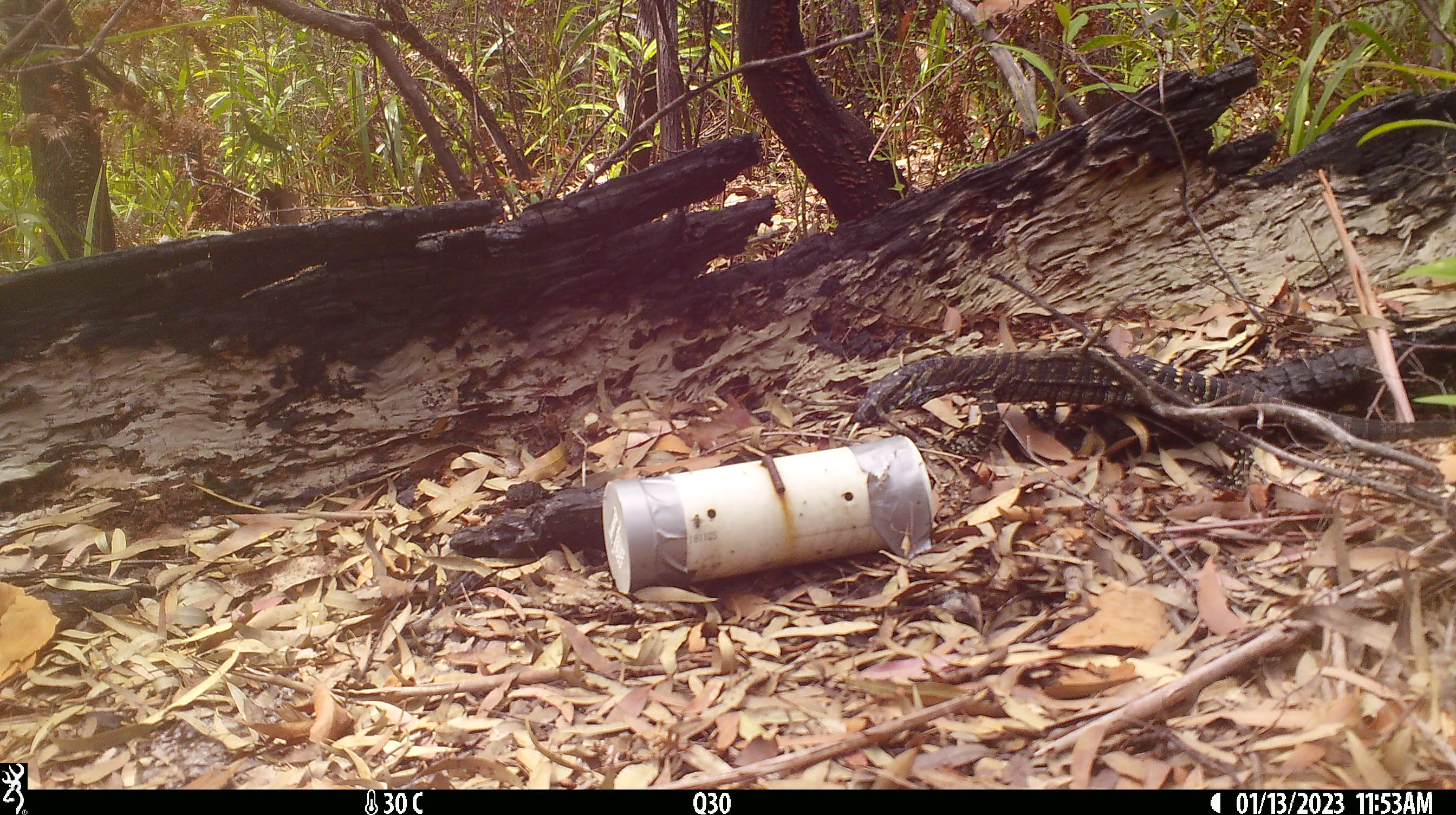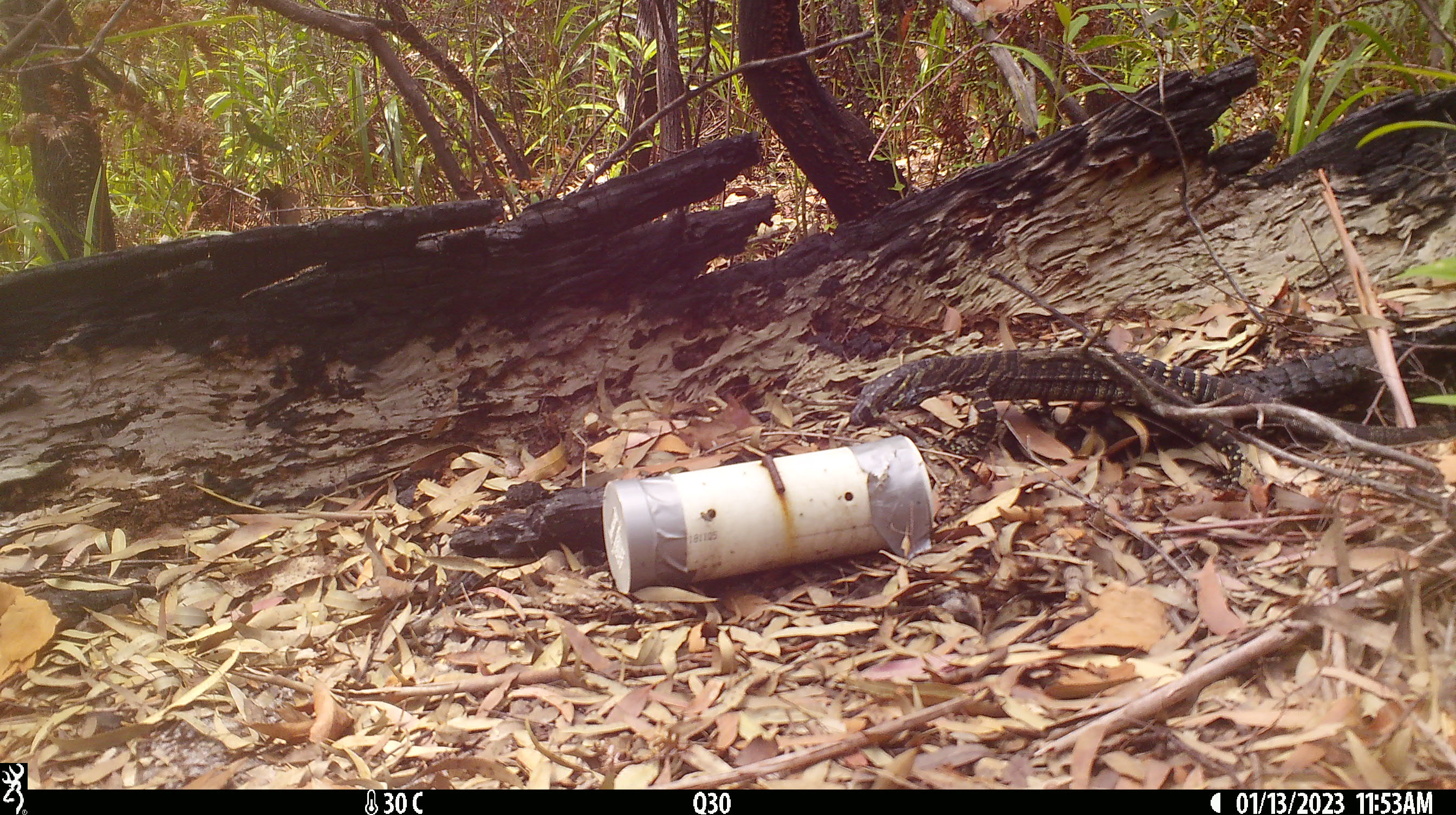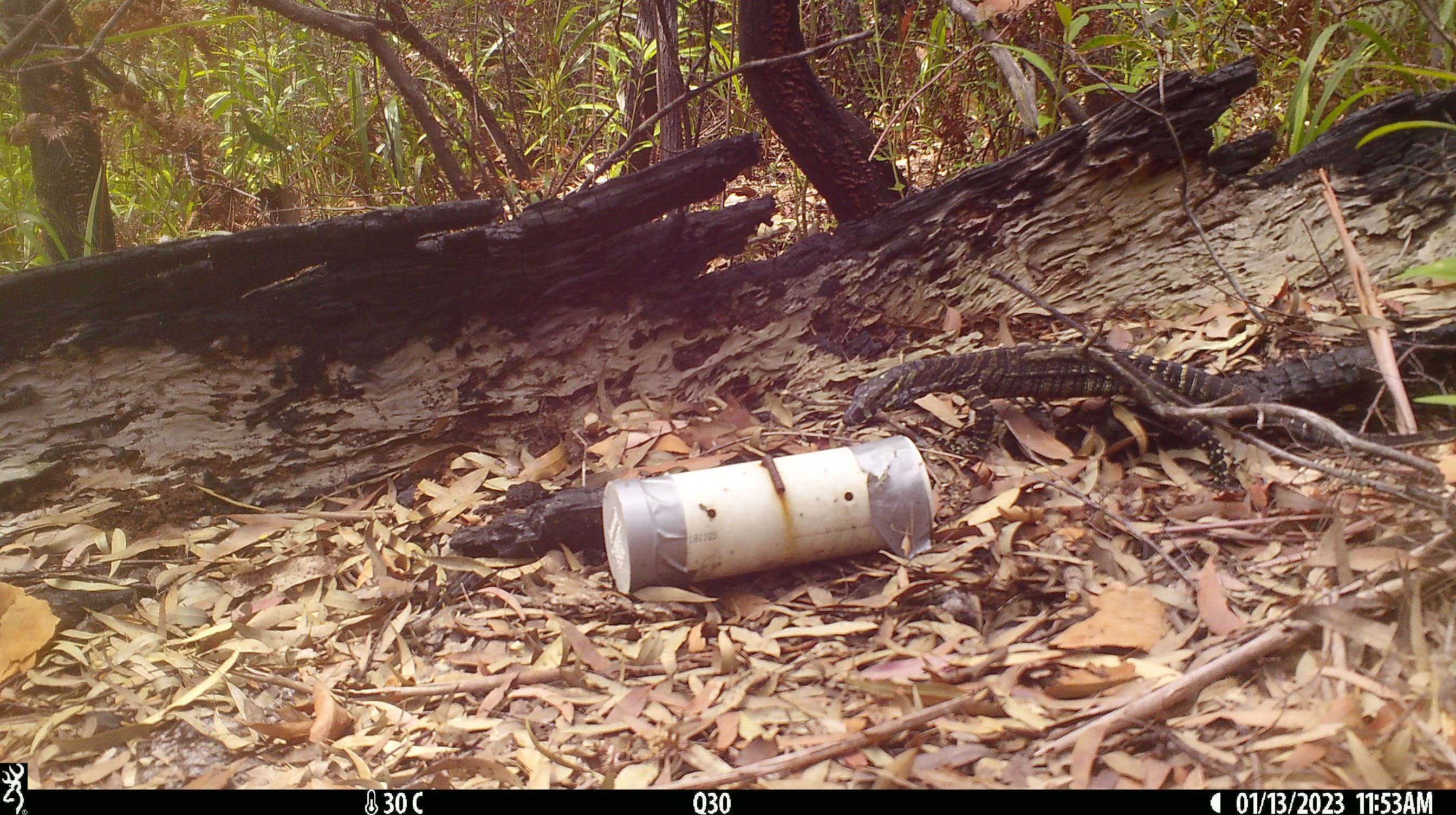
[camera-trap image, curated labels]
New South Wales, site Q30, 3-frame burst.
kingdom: Animalia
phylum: Chordata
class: Reptilia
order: Squamata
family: Varanidae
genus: Varanus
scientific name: Varanus varius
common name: lace monitor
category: goanna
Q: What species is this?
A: Goanna (lace monitor) (Varanus varius).